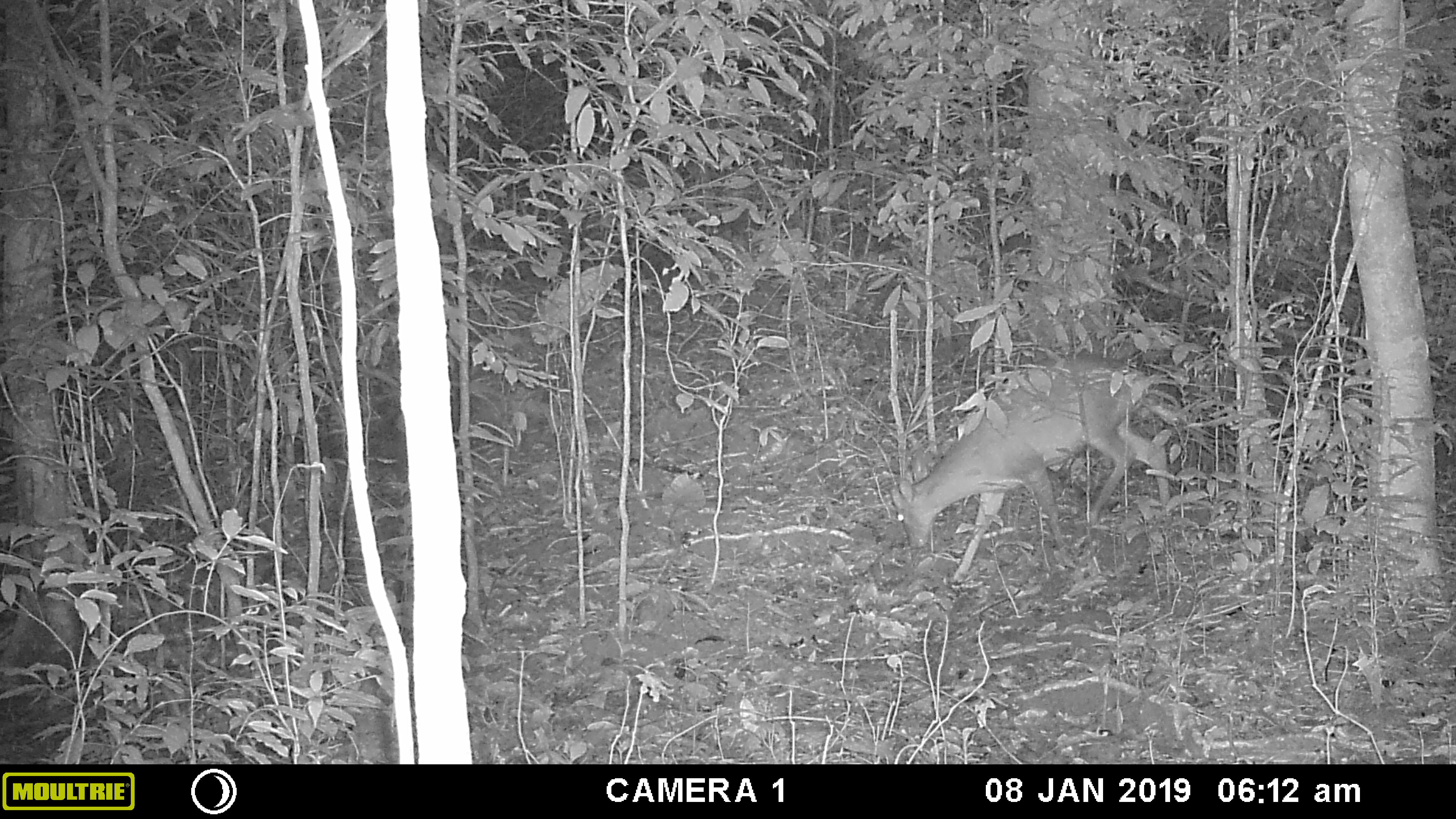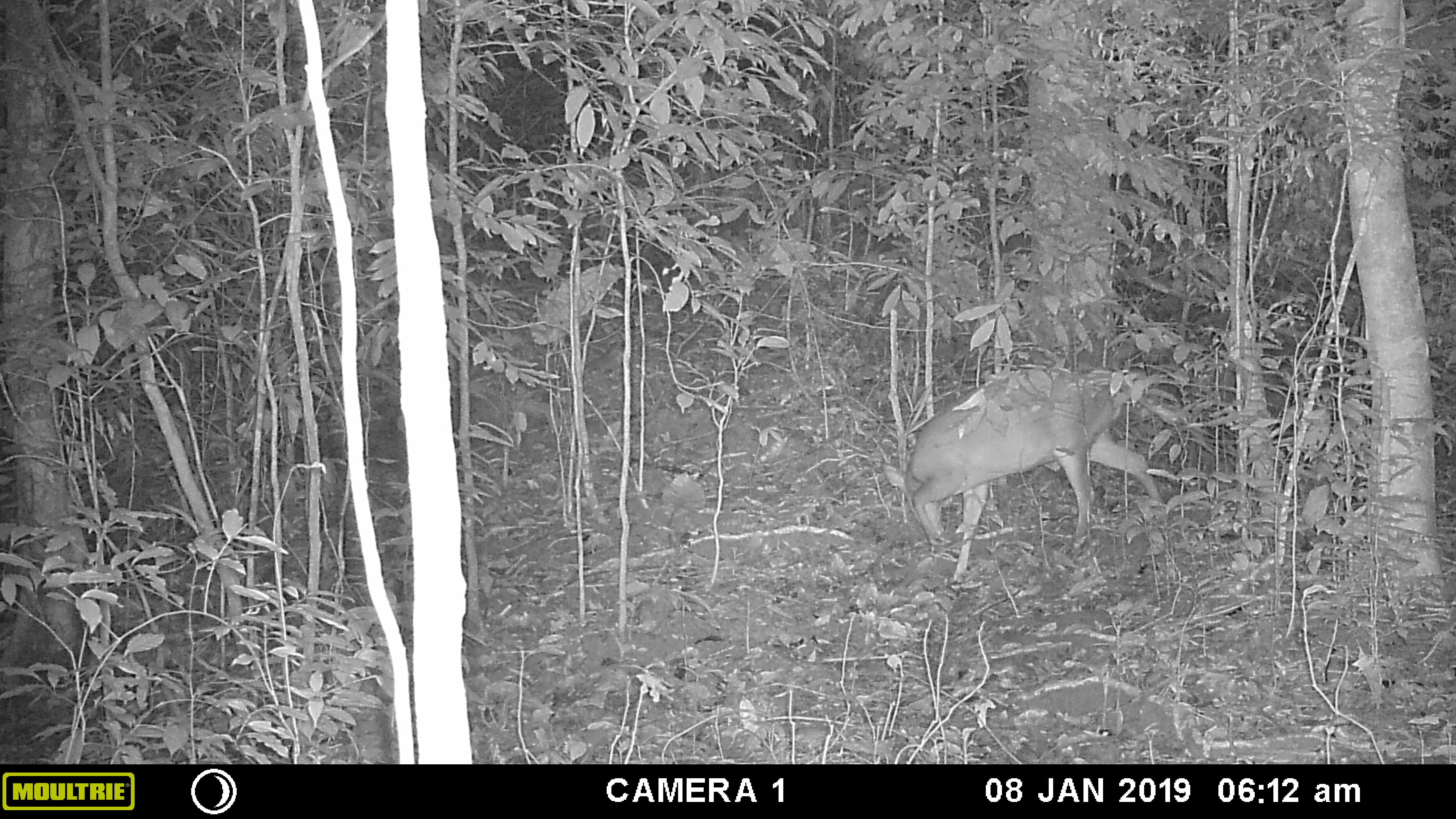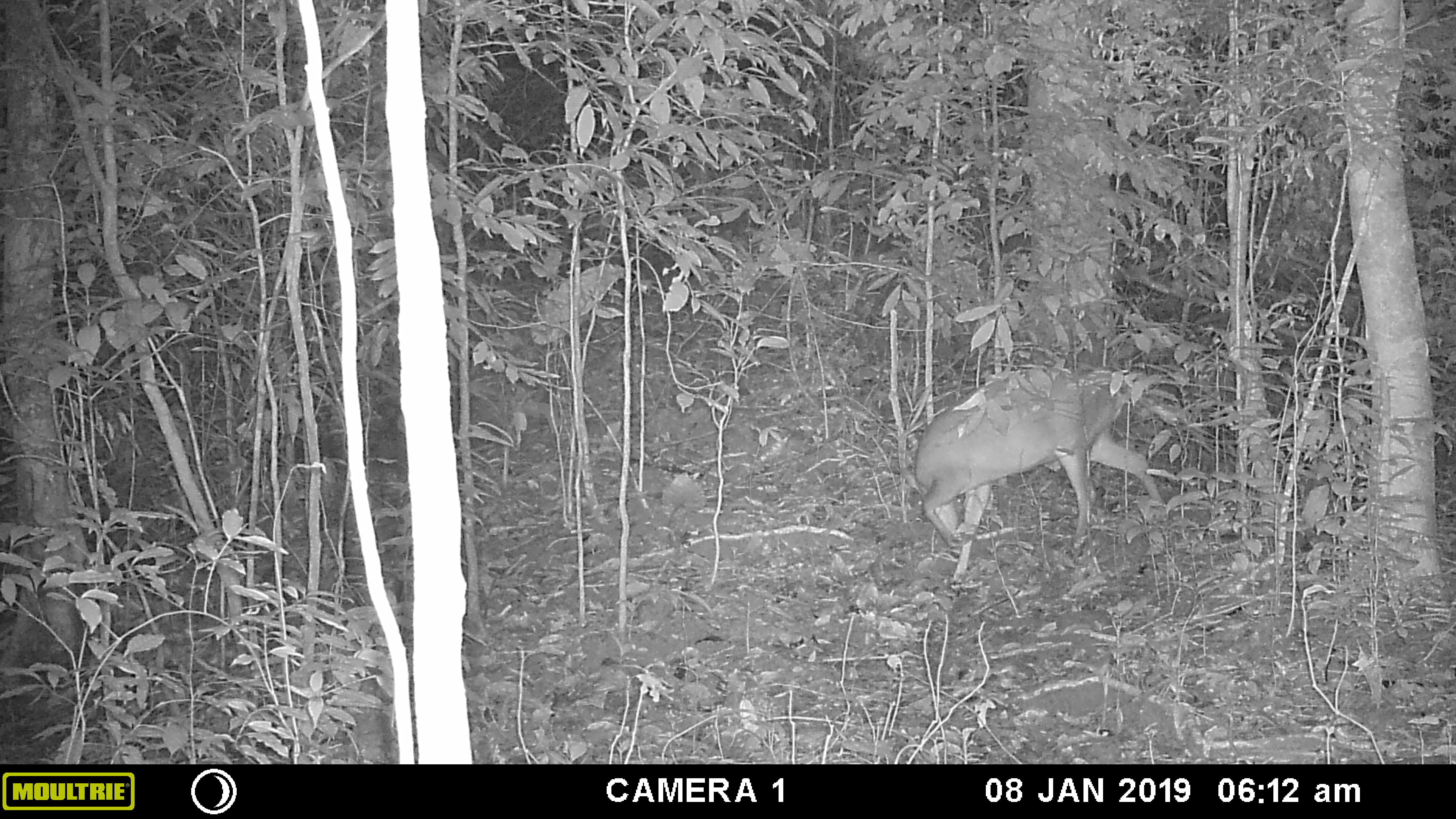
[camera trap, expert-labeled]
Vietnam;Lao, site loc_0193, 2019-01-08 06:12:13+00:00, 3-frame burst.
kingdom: Animalia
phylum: Chordata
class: Mammalia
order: Artiodactyla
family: Cervidae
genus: Muntiacus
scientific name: Muntiacus vuquangensis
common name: large-antlered muntjac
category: large antlered muntjac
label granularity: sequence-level